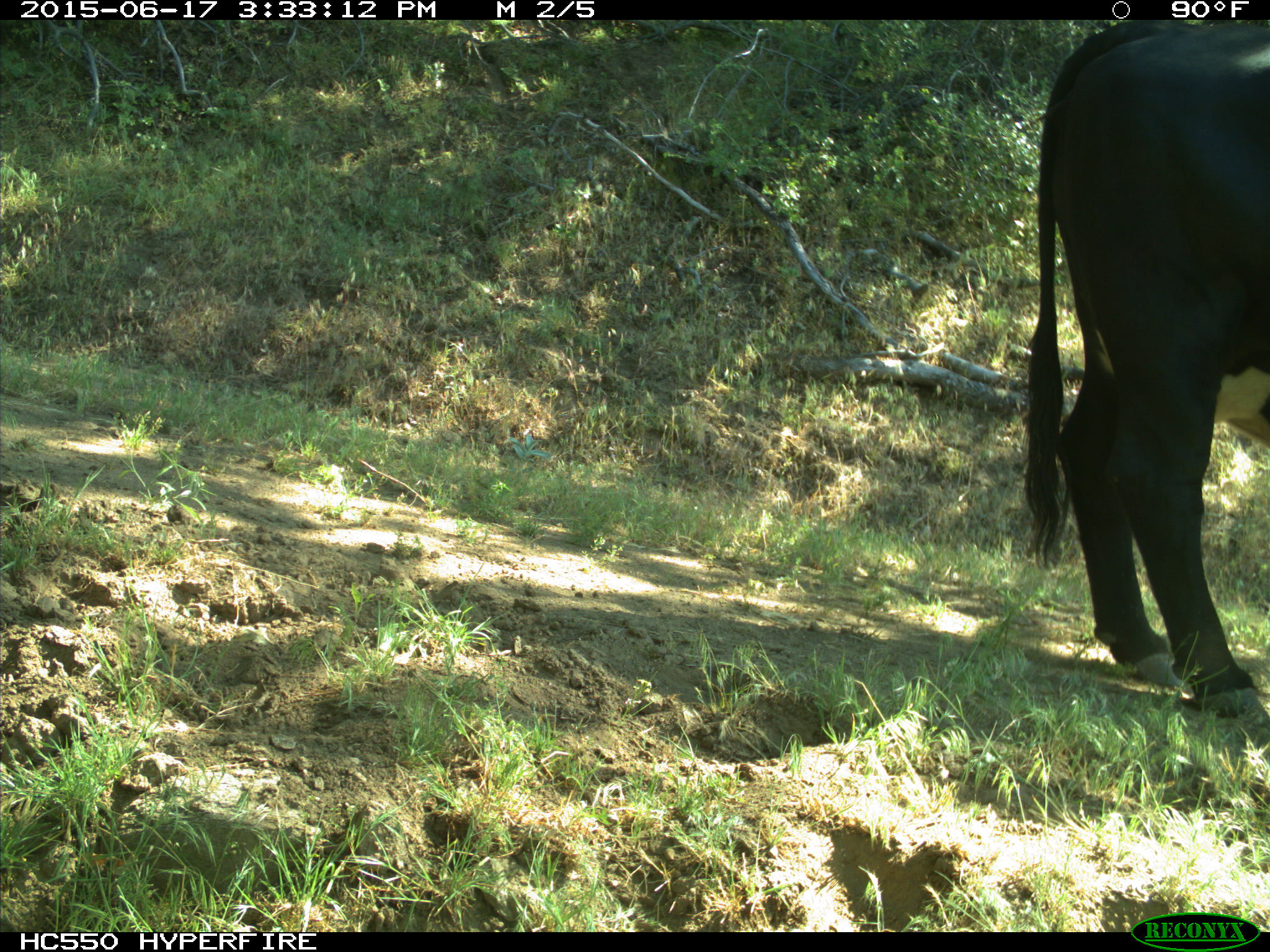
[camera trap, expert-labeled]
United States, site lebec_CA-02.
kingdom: Animalia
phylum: Chordata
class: Mammalia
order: Artiodactyla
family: Bovidae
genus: Bos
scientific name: Bos taurus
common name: domestic cow